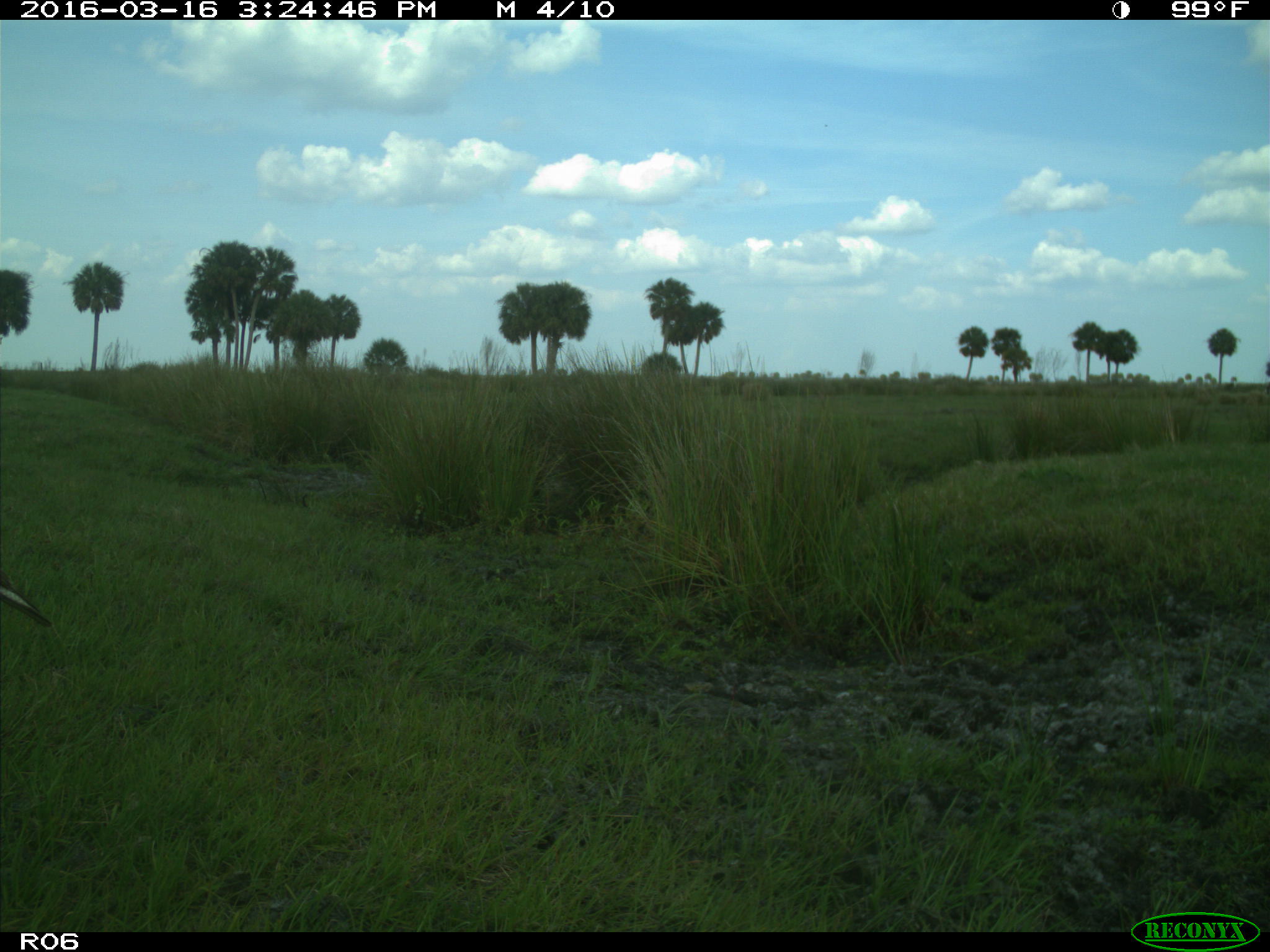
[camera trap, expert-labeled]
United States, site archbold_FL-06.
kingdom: Animalia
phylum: Chordata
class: Aves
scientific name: Aves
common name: birds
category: unidentified bird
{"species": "unidentified bird (birds) (Aves)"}